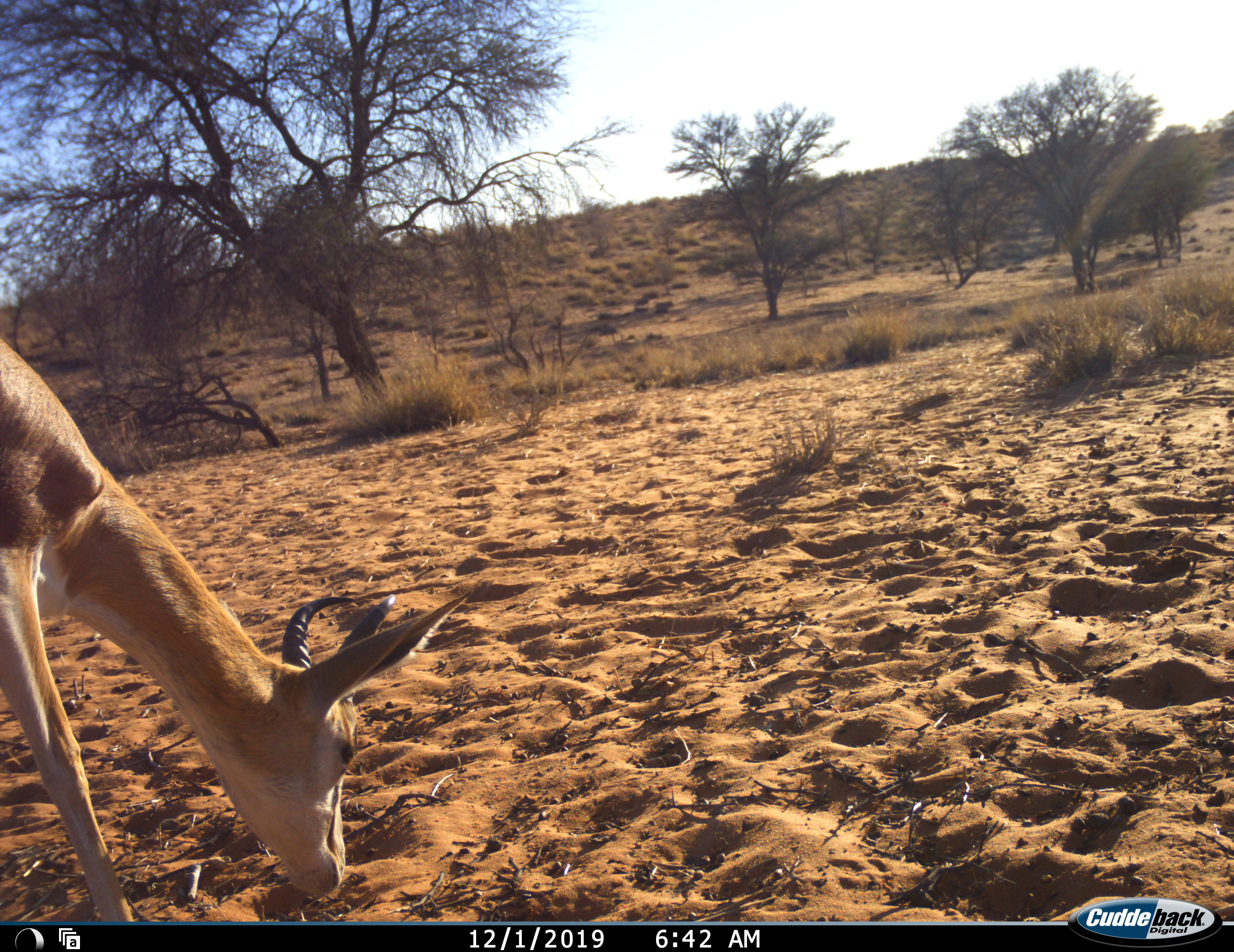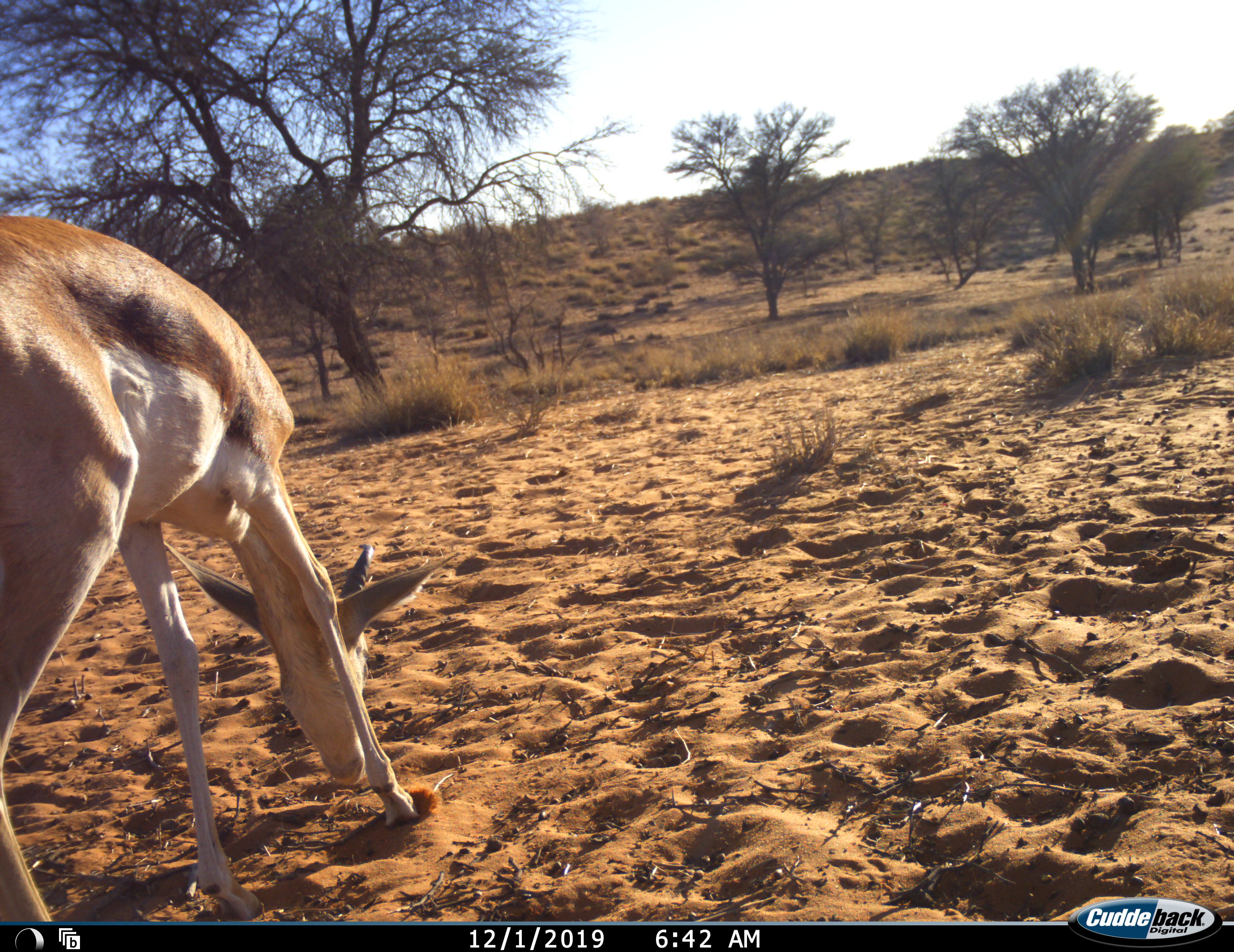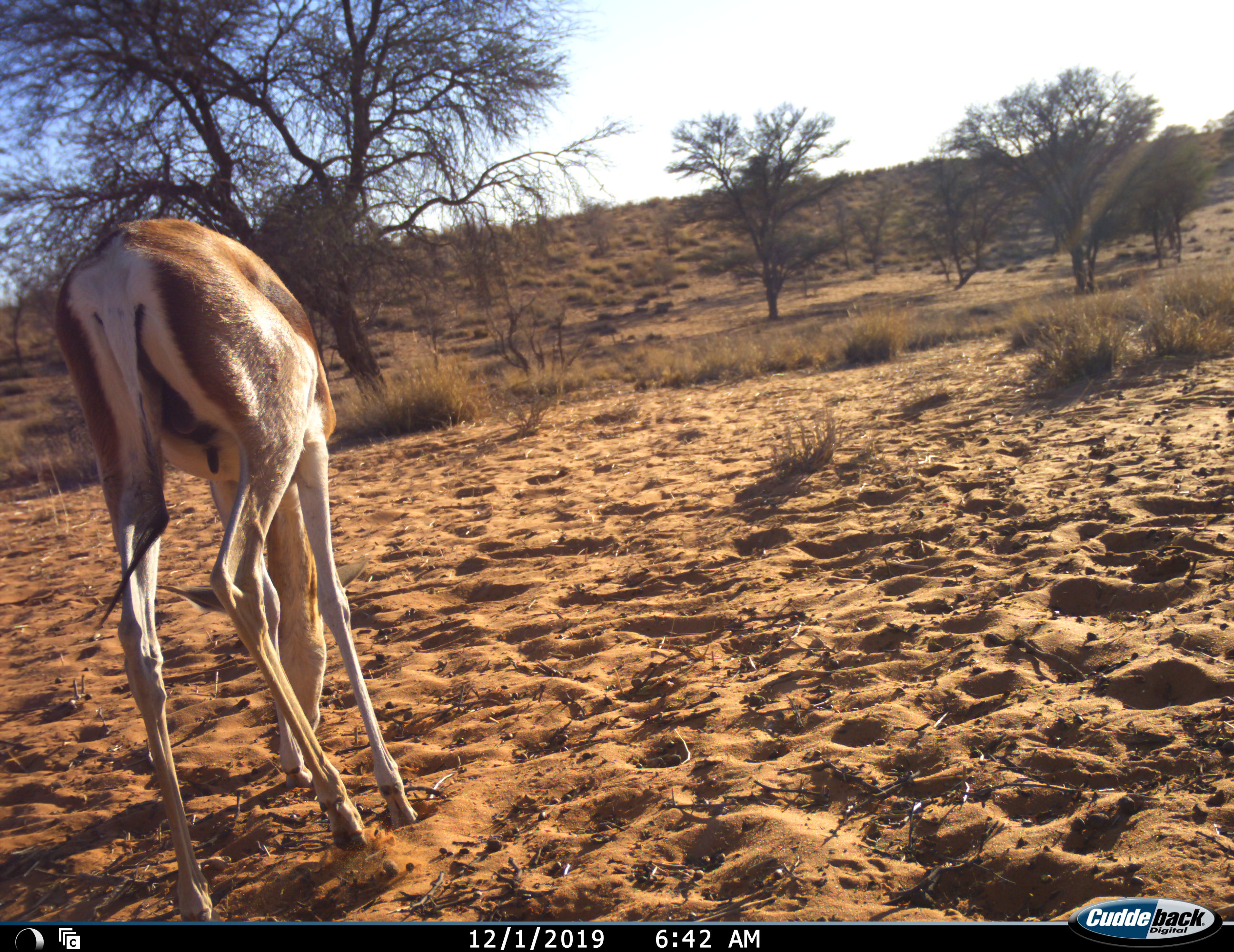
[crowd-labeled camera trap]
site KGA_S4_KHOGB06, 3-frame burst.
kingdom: Animalia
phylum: Chordata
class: Mammalia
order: Artiodactyla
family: Bovidae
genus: Antidorcas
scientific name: Antidorcas marsupialis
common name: springbok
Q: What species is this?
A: Springbok (Antidorcas marsupialis).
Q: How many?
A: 1.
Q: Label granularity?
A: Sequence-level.